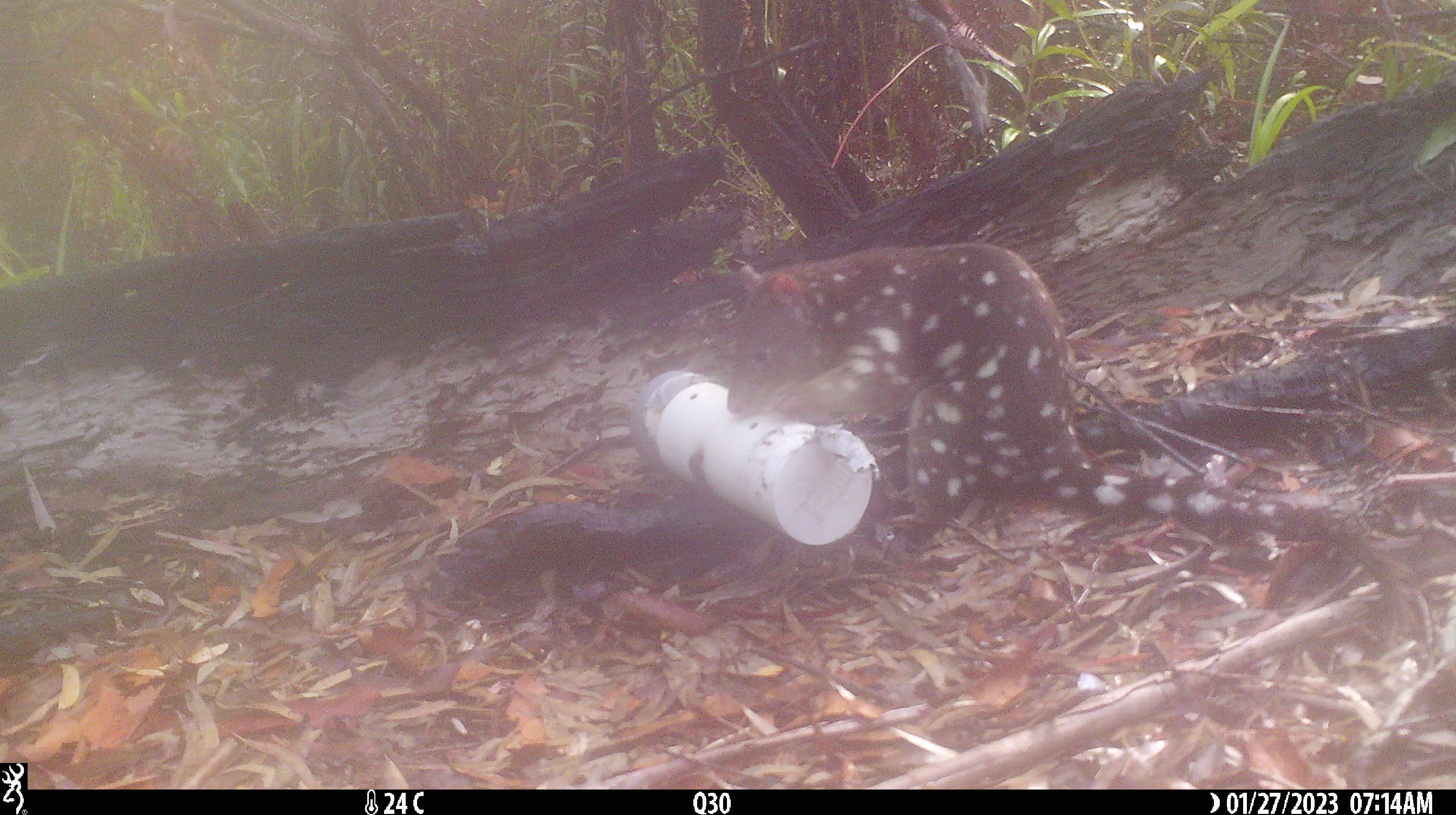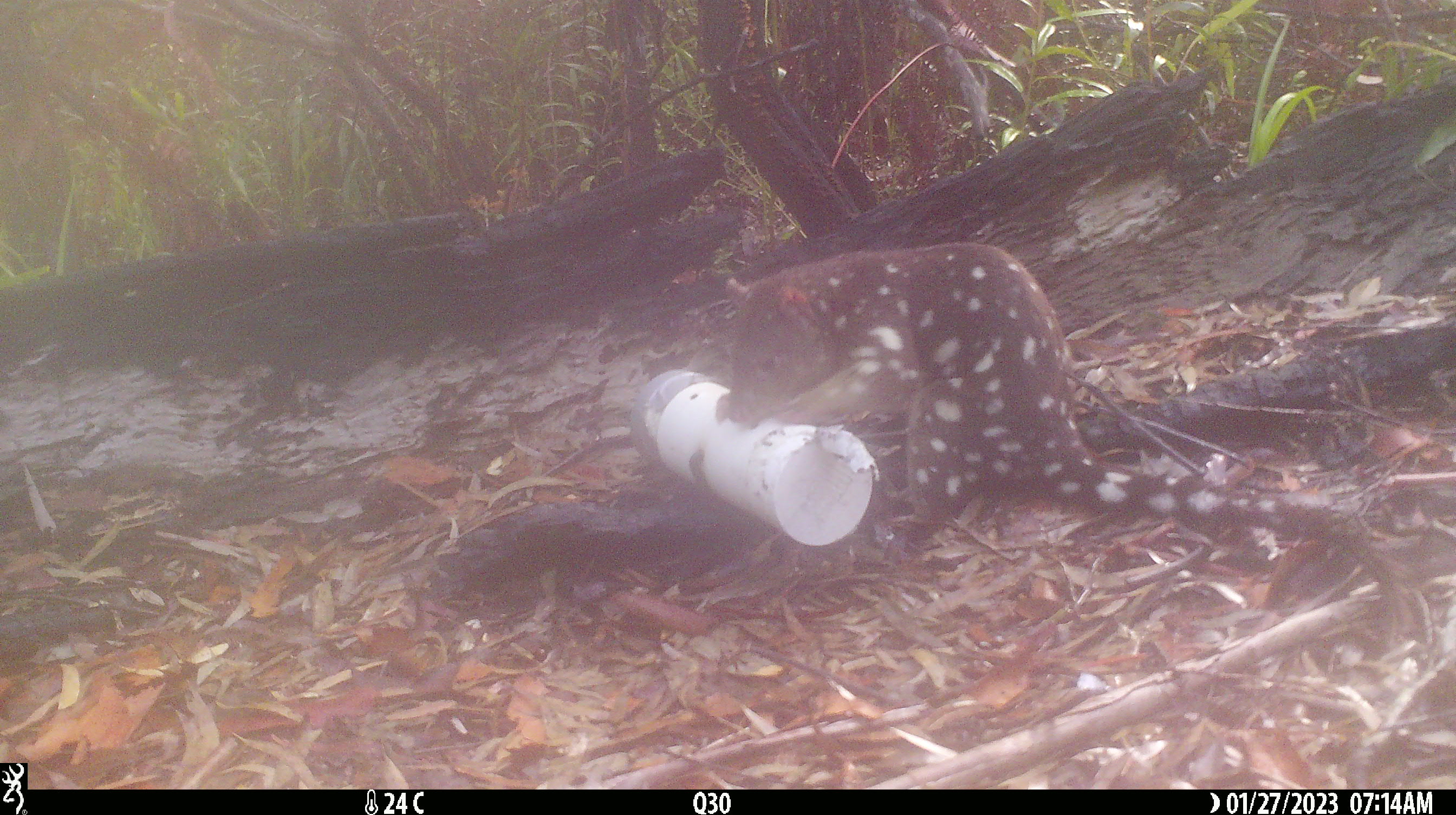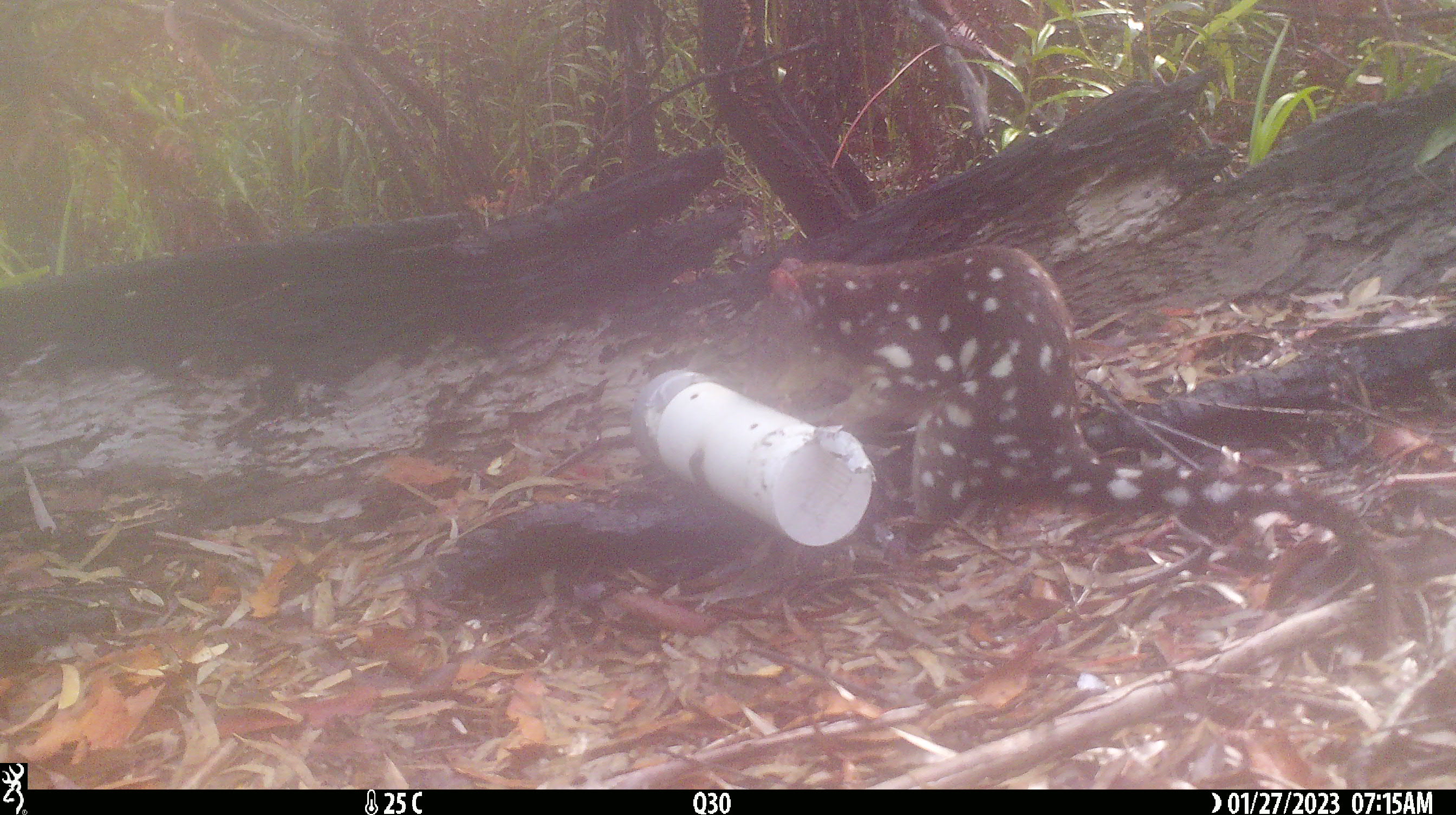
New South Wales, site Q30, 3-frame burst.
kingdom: Animalia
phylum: Chordata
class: Mammalia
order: Dasyuromorphia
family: Dasyuridae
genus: Dasyurus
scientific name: Dasyurus maculatus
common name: spotted-tailed quoll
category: quoll